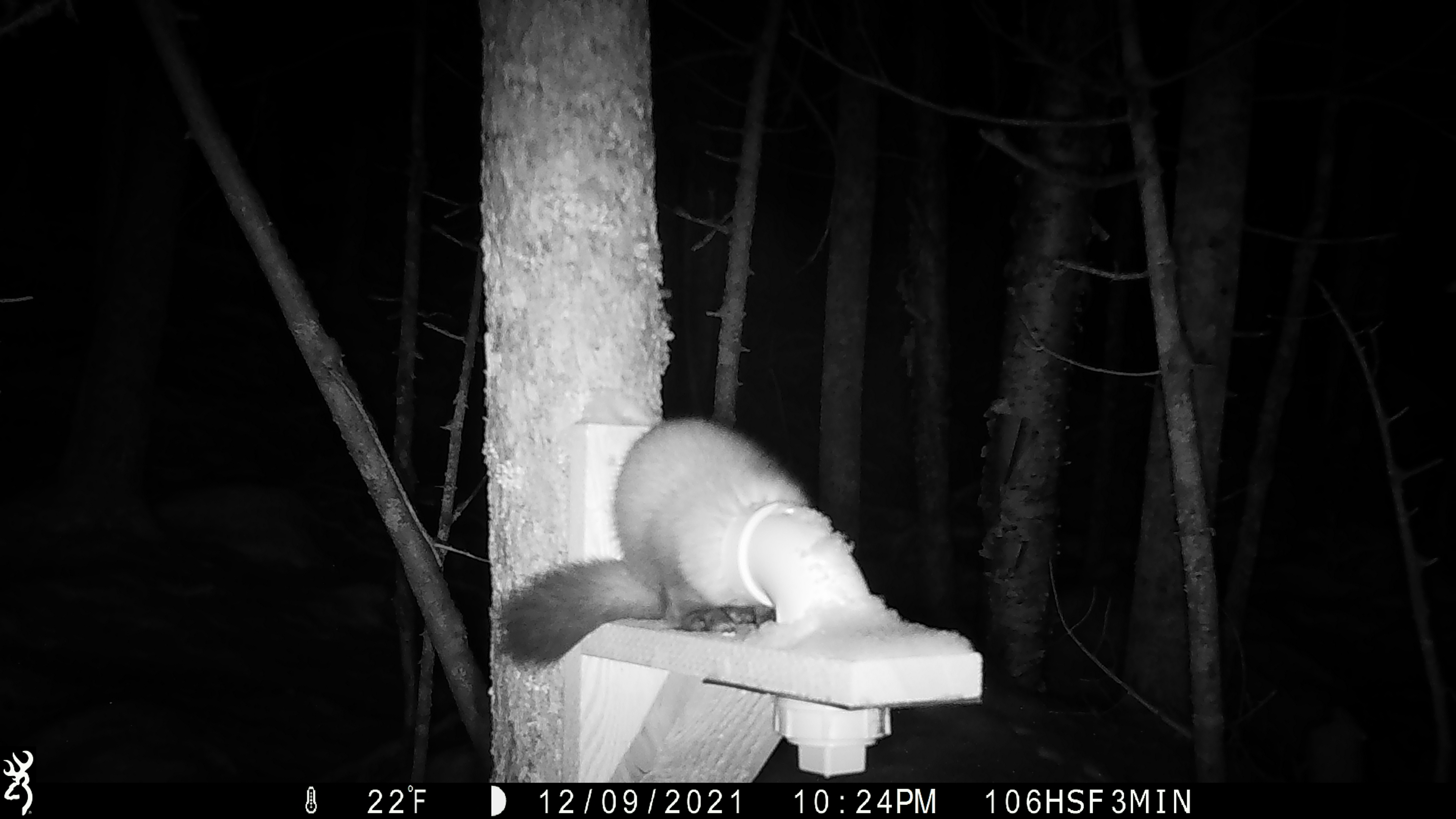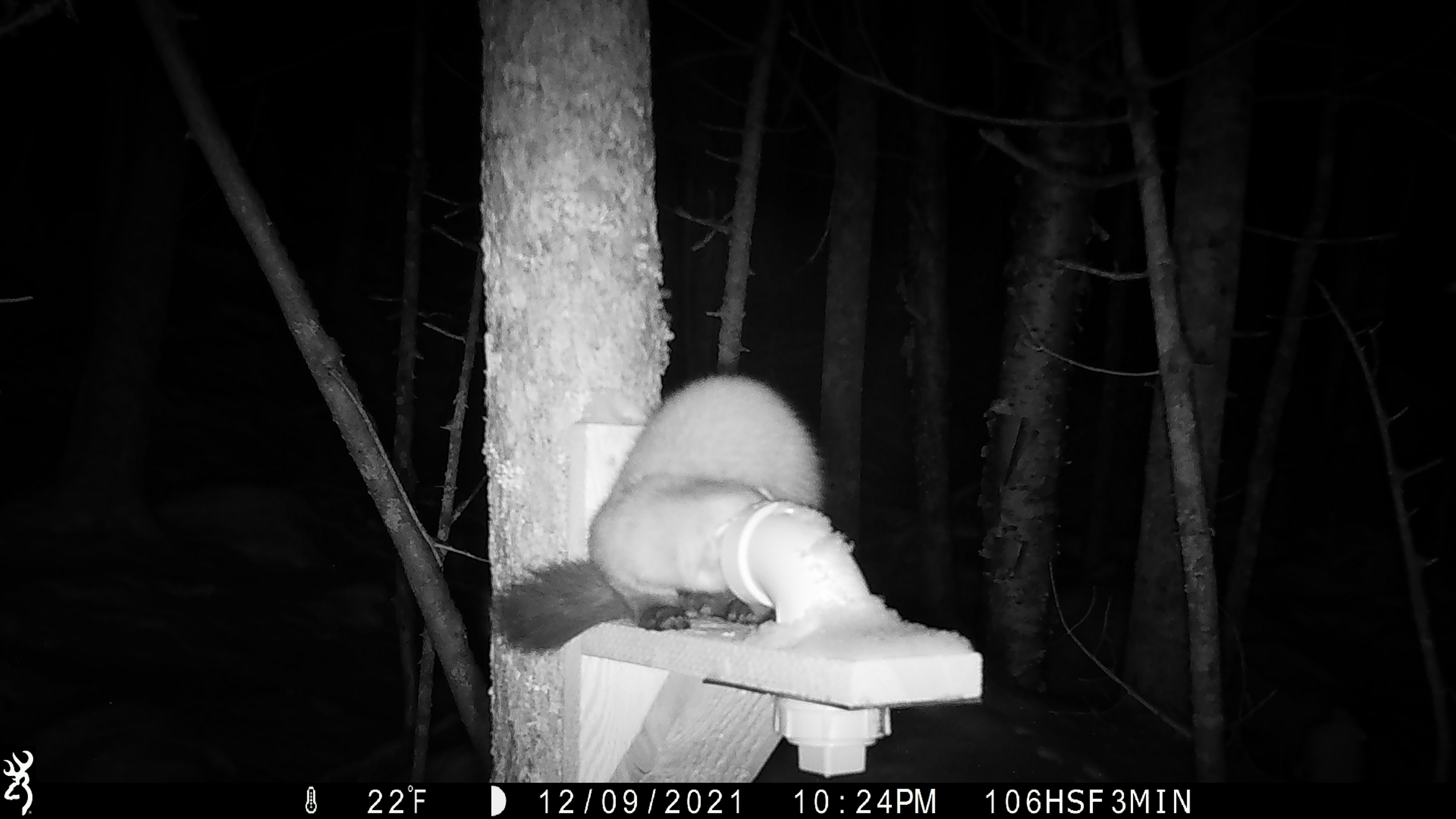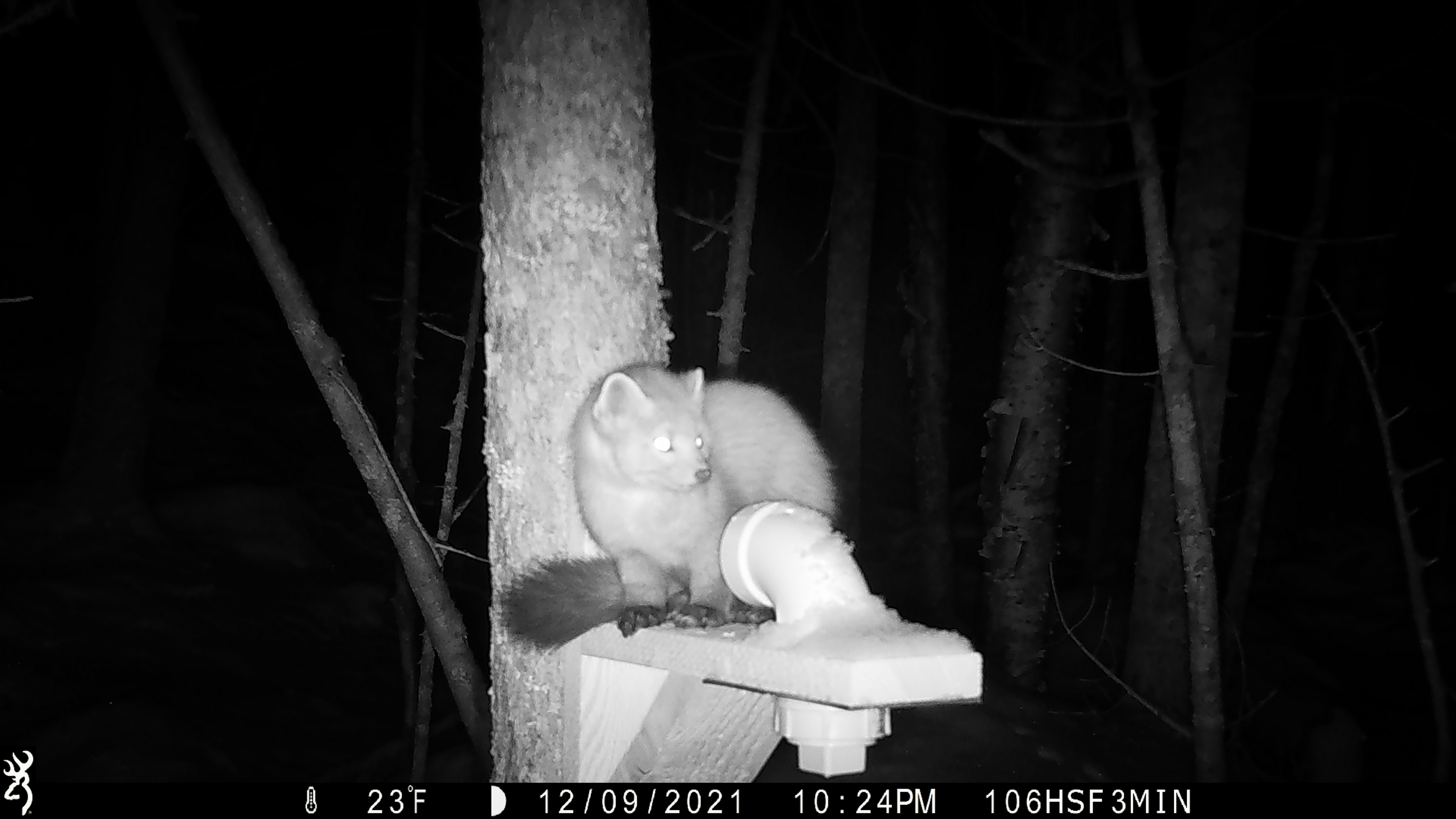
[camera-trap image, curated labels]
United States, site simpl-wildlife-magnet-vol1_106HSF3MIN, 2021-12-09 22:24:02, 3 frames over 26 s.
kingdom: Animalia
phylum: Chordata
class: Mammalia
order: Carnivora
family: Mustelidae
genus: Martes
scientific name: Martes americana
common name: american marten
American marten (Martes americana).